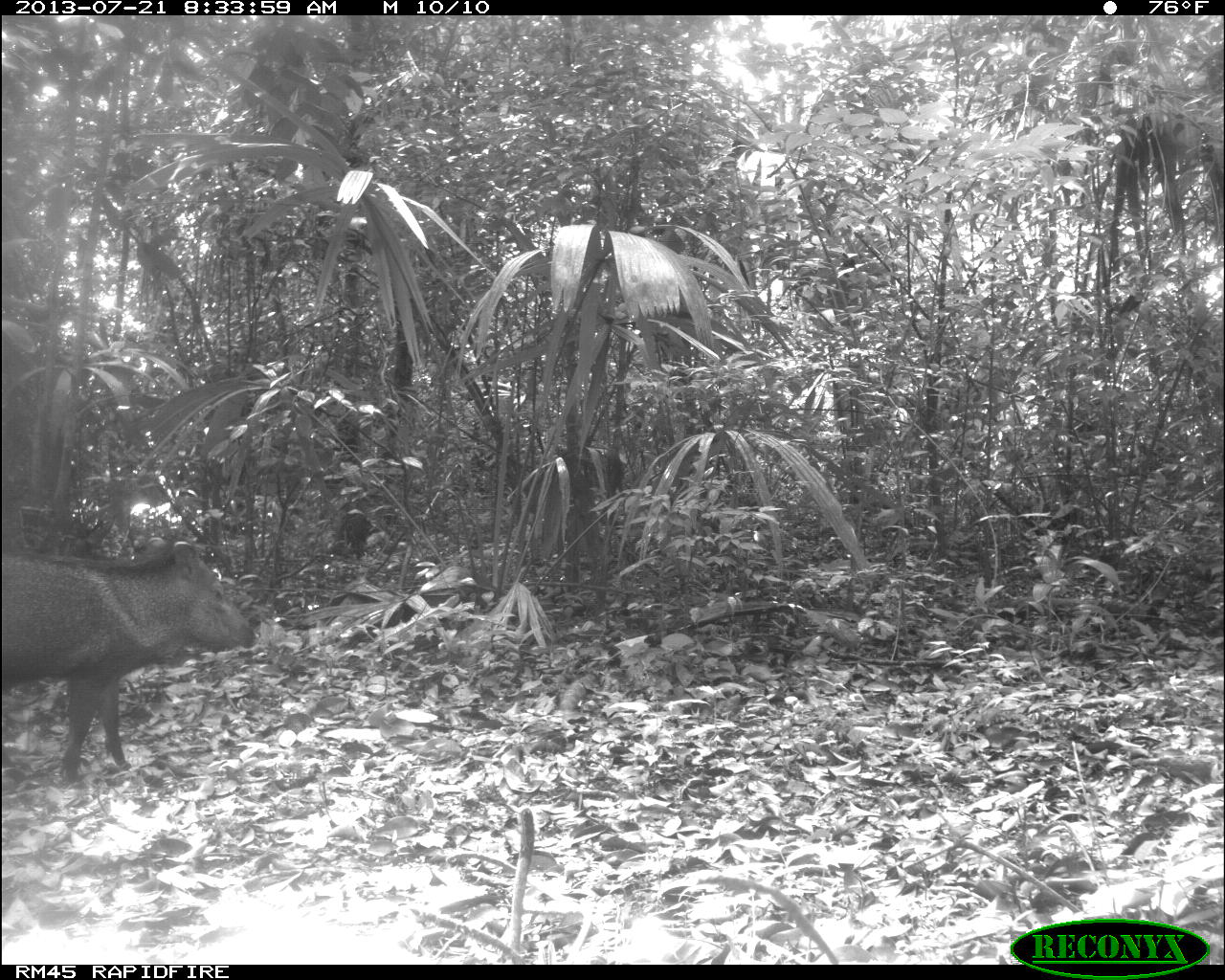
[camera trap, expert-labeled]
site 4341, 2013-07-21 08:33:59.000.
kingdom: Animalia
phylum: Chordata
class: Mammalia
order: Artiodactyla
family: Tayassuidae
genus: Pecari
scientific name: Pecari tajacu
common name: collared peccary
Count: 1.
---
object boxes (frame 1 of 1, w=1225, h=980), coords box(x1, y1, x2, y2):
pecari tajacu: box(0, 537, 254, 782)